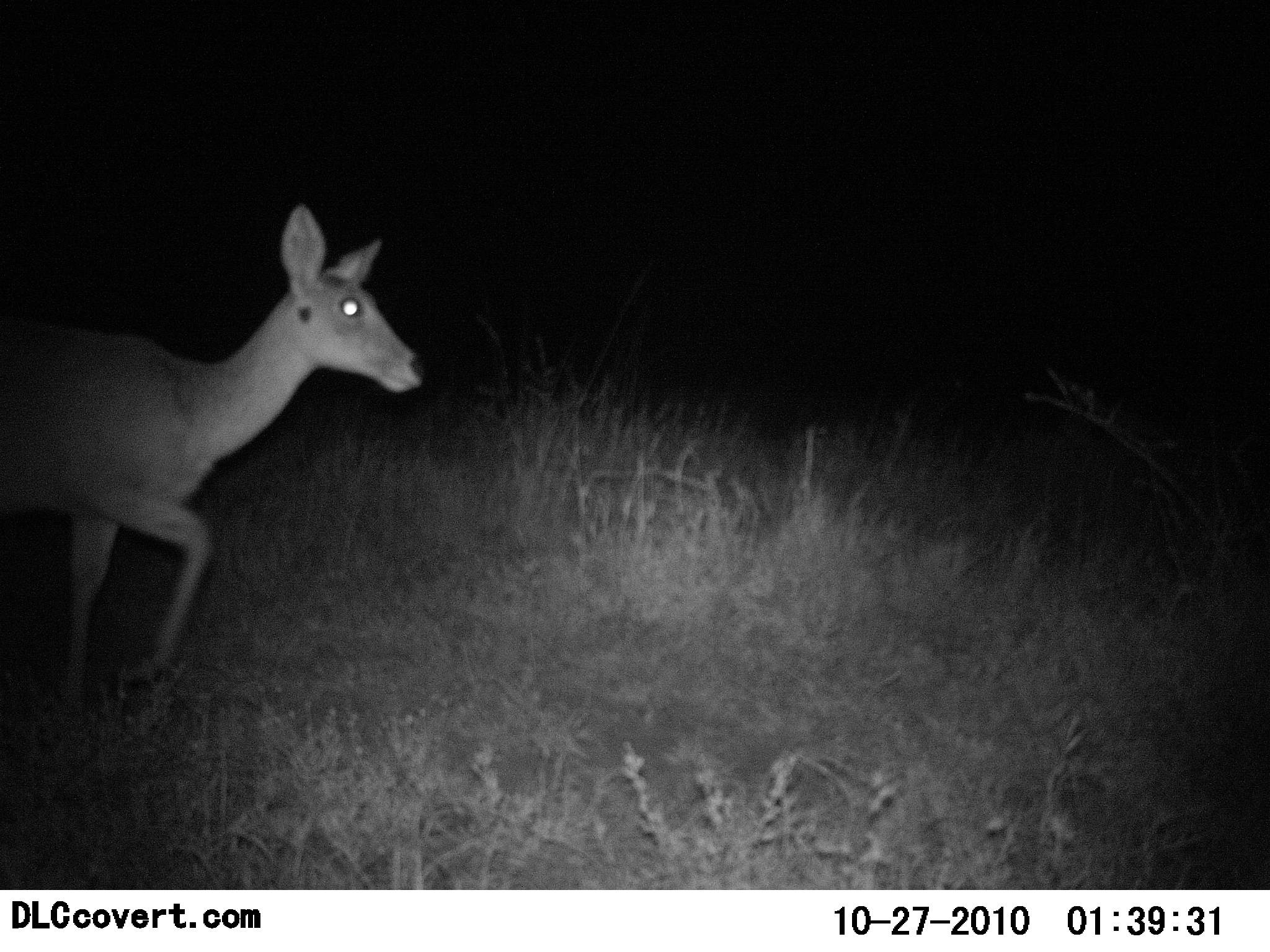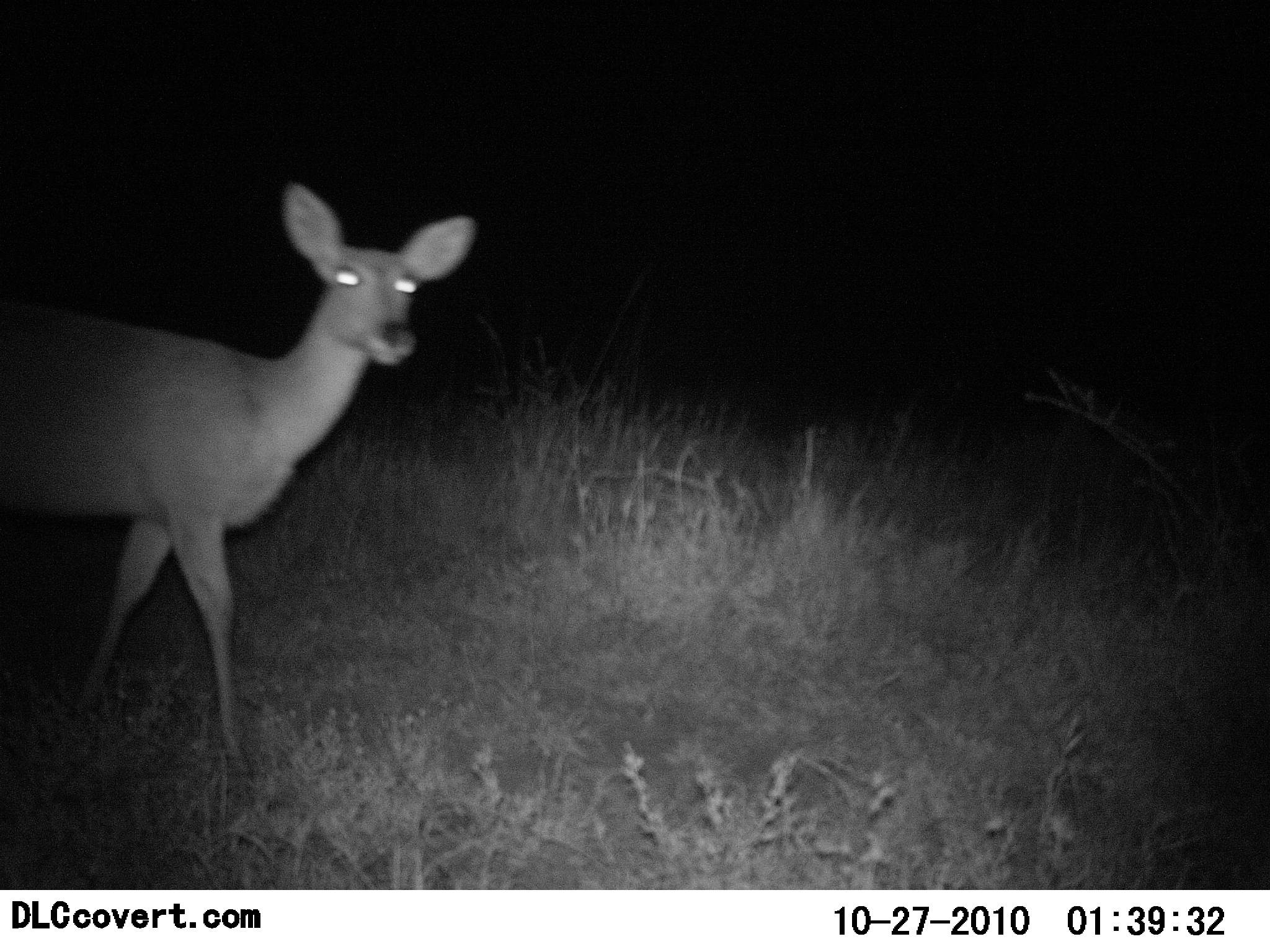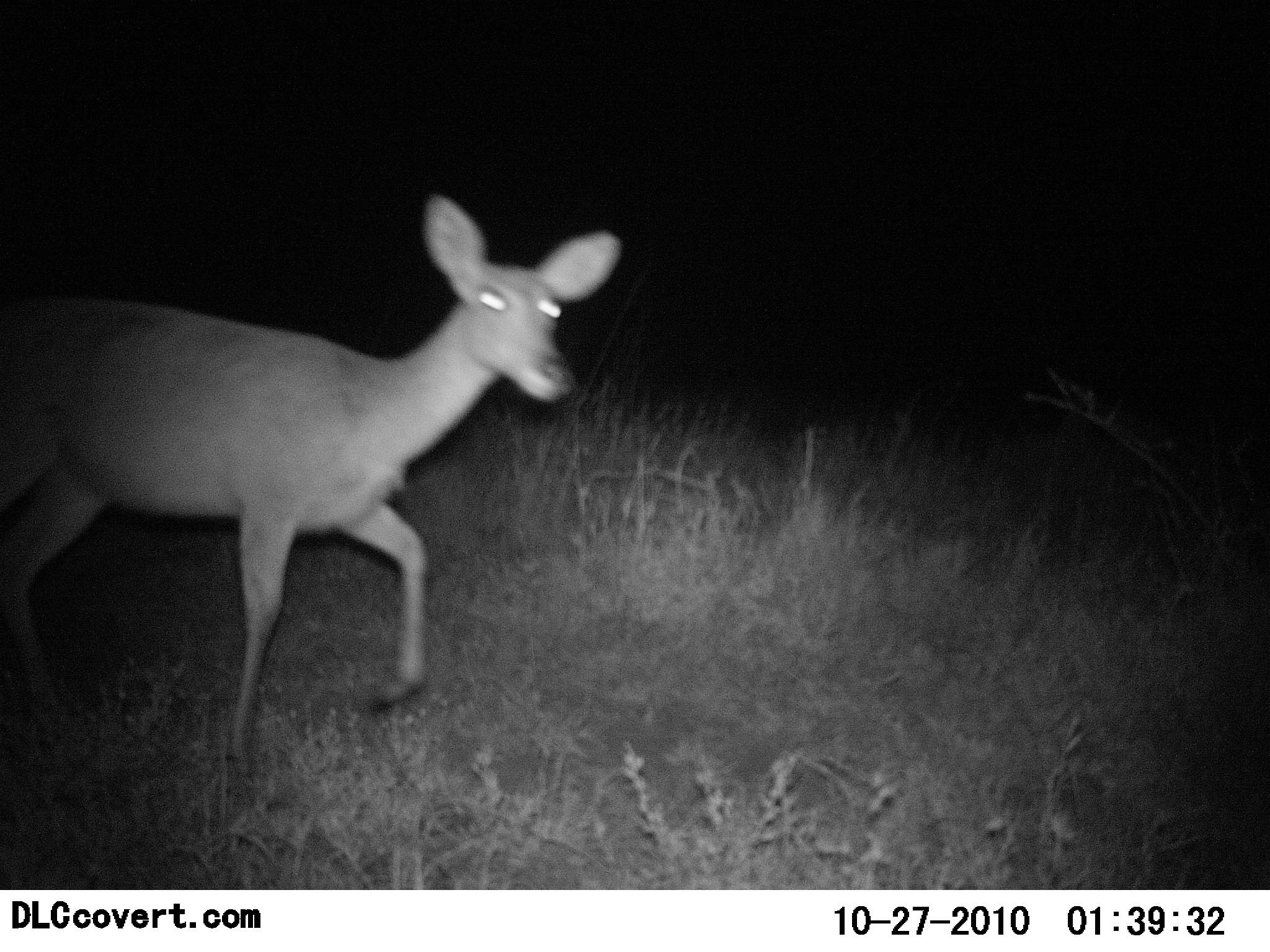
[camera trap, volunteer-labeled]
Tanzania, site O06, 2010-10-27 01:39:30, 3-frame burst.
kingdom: Animalia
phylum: Chordata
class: Mammalia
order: Artiodactyla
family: Bovidae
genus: Redunca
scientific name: Redunca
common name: reedbuck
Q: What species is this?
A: Reedbuck (Redunca).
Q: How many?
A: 1.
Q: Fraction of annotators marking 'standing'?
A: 20%.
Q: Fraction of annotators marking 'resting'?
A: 0%.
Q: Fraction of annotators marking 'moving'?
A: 80%.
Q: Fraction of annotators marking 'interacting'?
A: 0%.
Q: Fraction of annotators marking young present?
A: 0%.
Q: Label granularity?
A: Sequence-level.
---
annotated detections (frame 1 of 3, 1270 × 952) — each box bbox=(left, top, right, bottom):
animal: bbox=(1, 203, 425, 705)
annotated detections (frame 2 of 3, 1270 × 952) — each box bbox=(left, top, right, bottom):
animal: bbox=(0, 178, 476, 781)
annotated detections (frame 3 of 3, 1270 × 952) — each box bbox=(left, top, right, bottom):
animal: bbox=(1, 193, 621, 784)